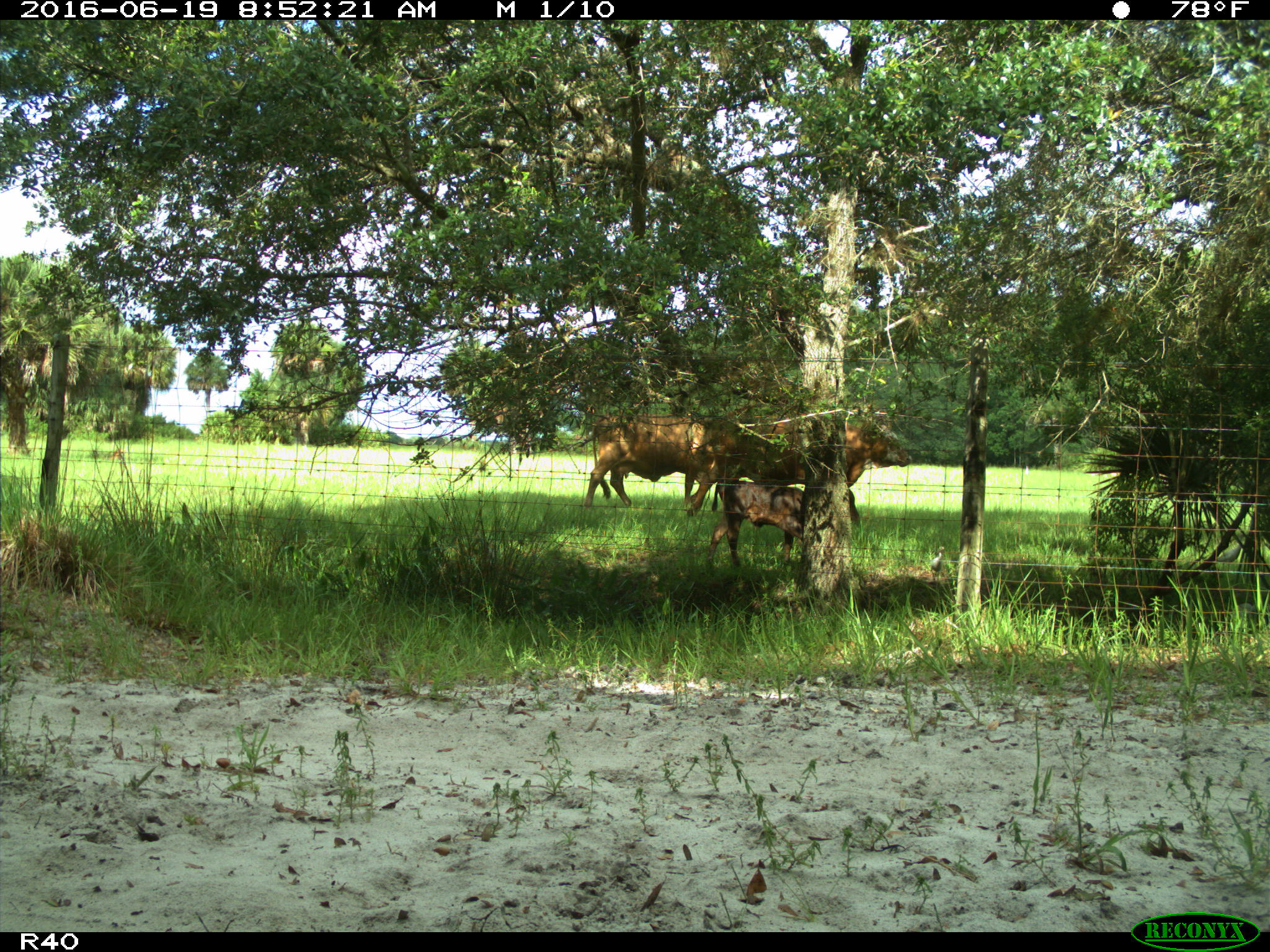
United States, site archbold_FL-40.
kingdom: Animalia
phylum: Chordata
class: Mammalia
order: Artiodactyla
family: Bovidae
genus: Bos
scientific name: Bos taurus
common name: domestic cow